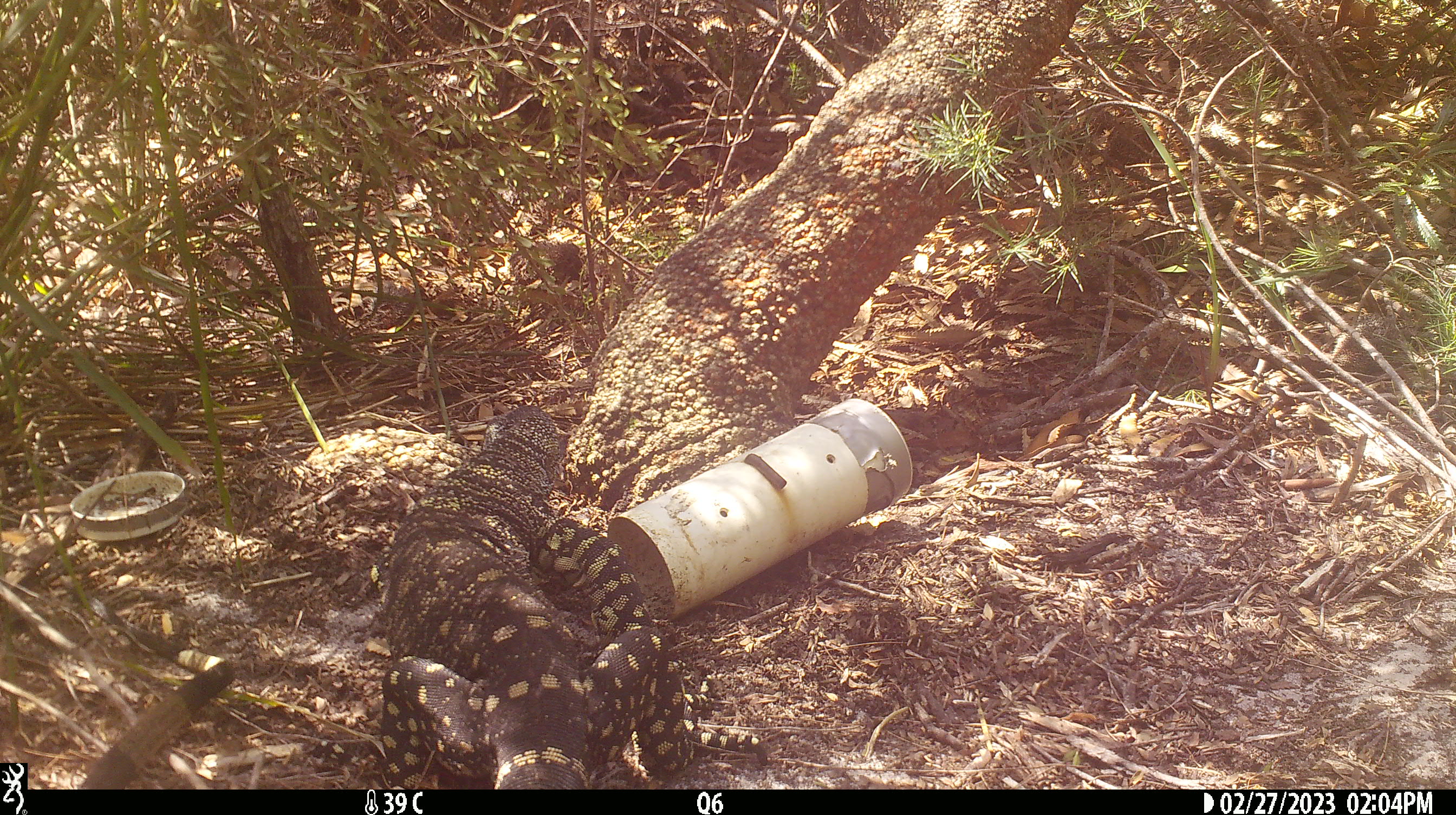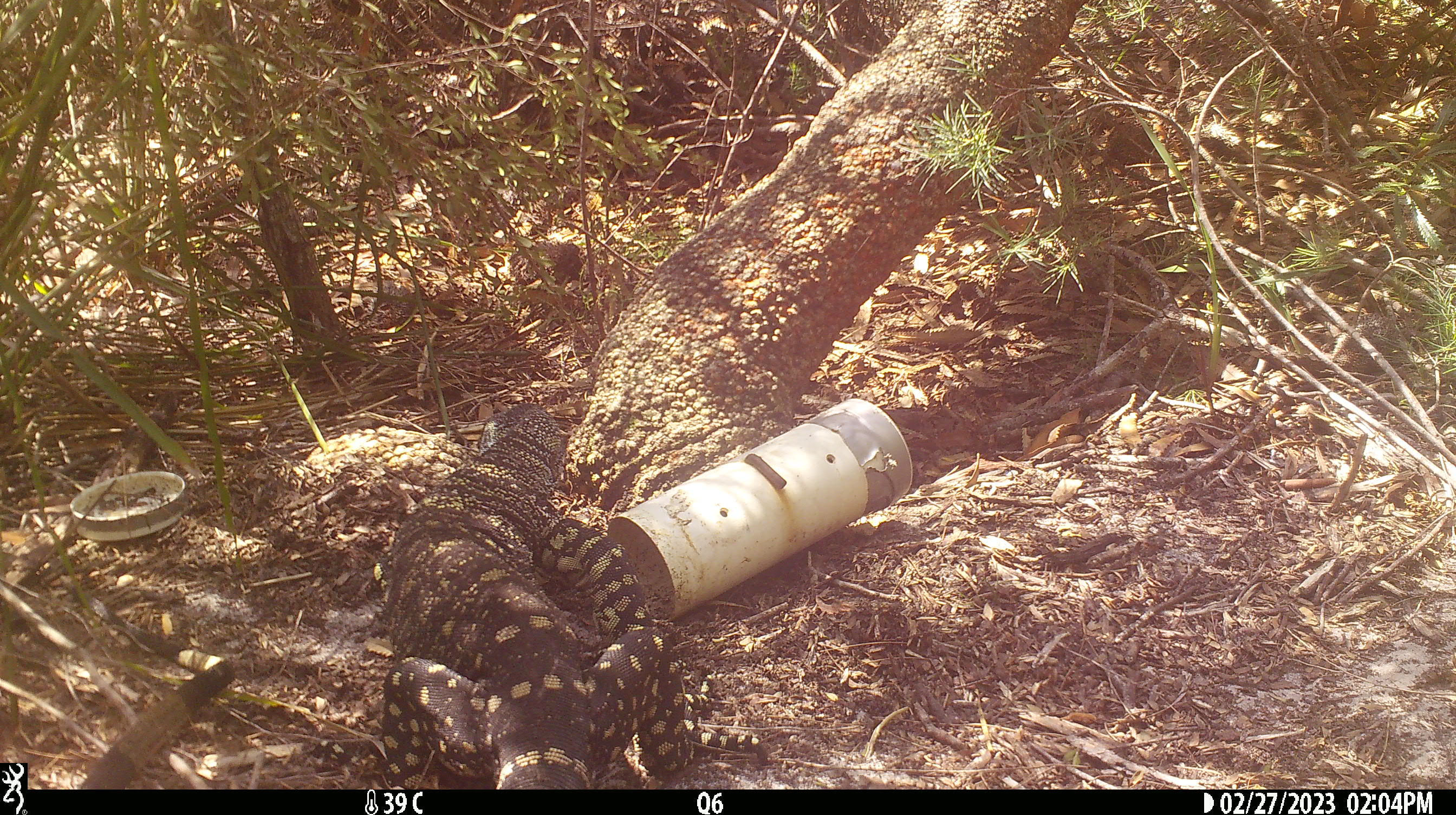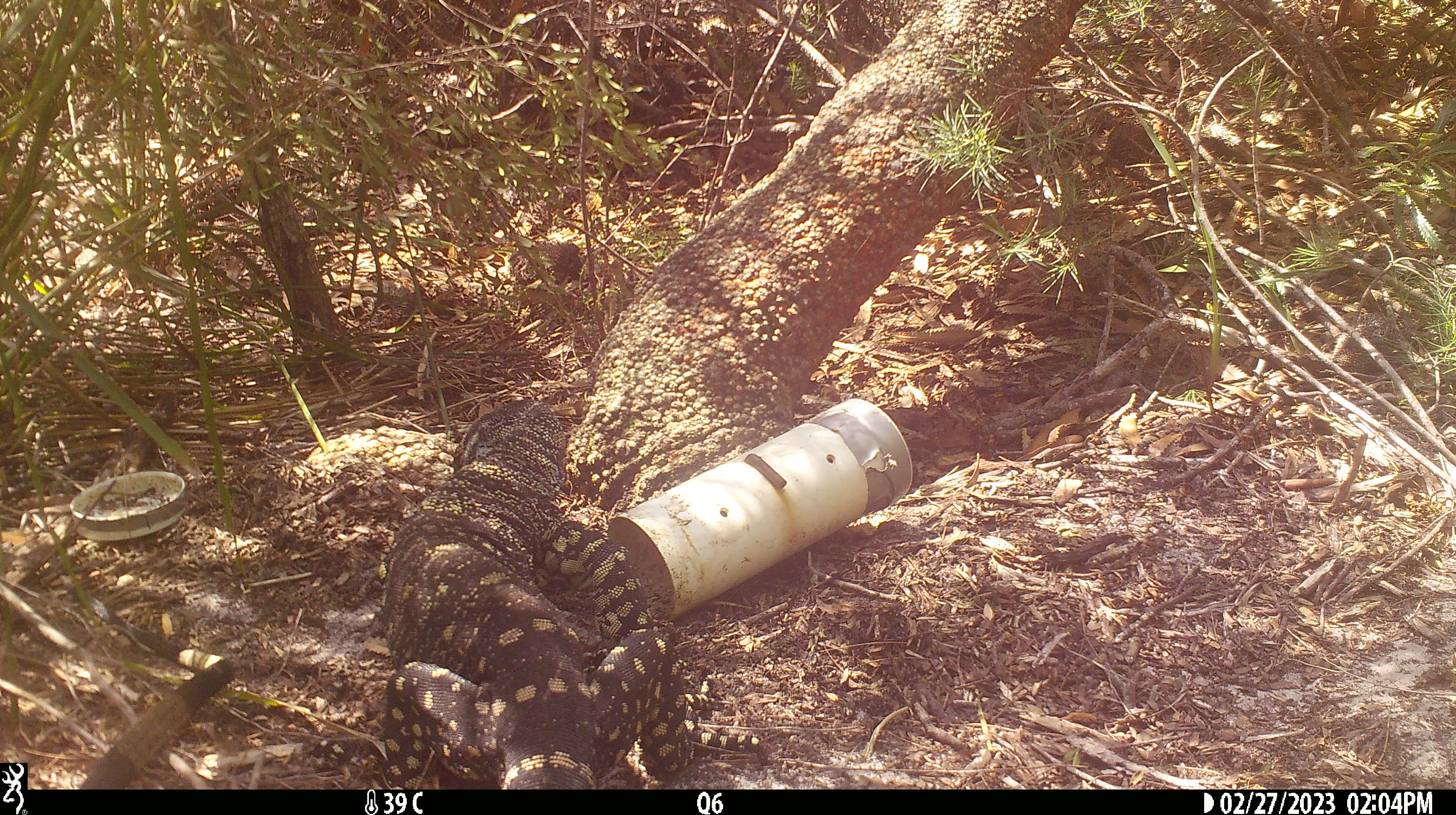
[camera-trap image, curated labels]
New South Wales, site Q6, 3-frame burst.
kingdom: Animalia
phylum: Chordata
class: Reptilia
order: Squamata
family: Varanidae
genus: Varanus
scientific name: Varanus varius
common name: lace monitor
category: goanna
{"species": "goanna (lace monitor) (Varanus varius)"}